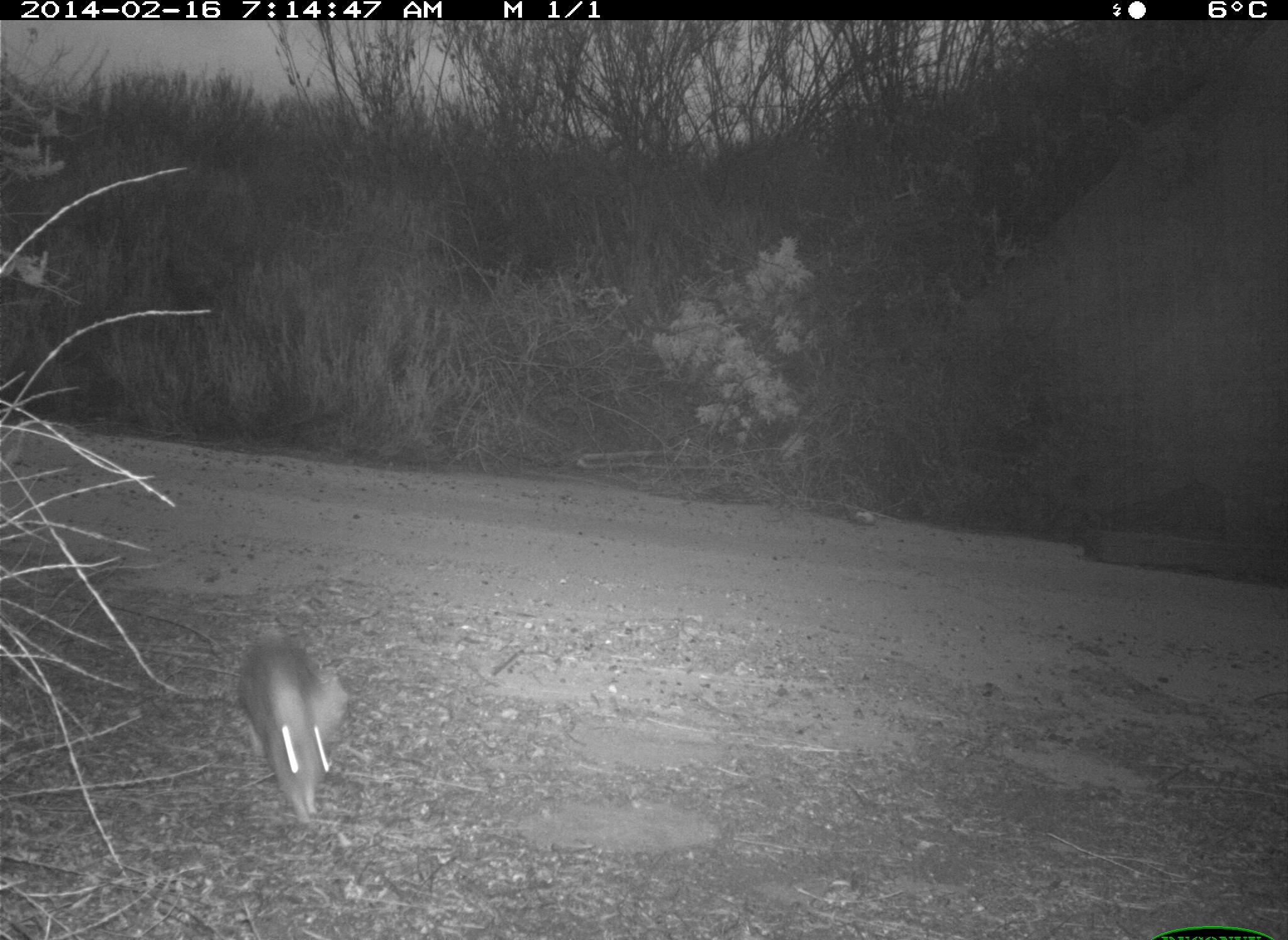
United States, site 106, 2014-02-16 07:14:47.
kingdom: Animalia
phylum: Chordata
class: Mammalia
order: Lagomorpha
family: Leporidae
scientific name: Leporidae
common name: rabbits and hares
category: rabbit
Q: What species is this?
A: Rabbit (rabbits and hares) (Leporidae).